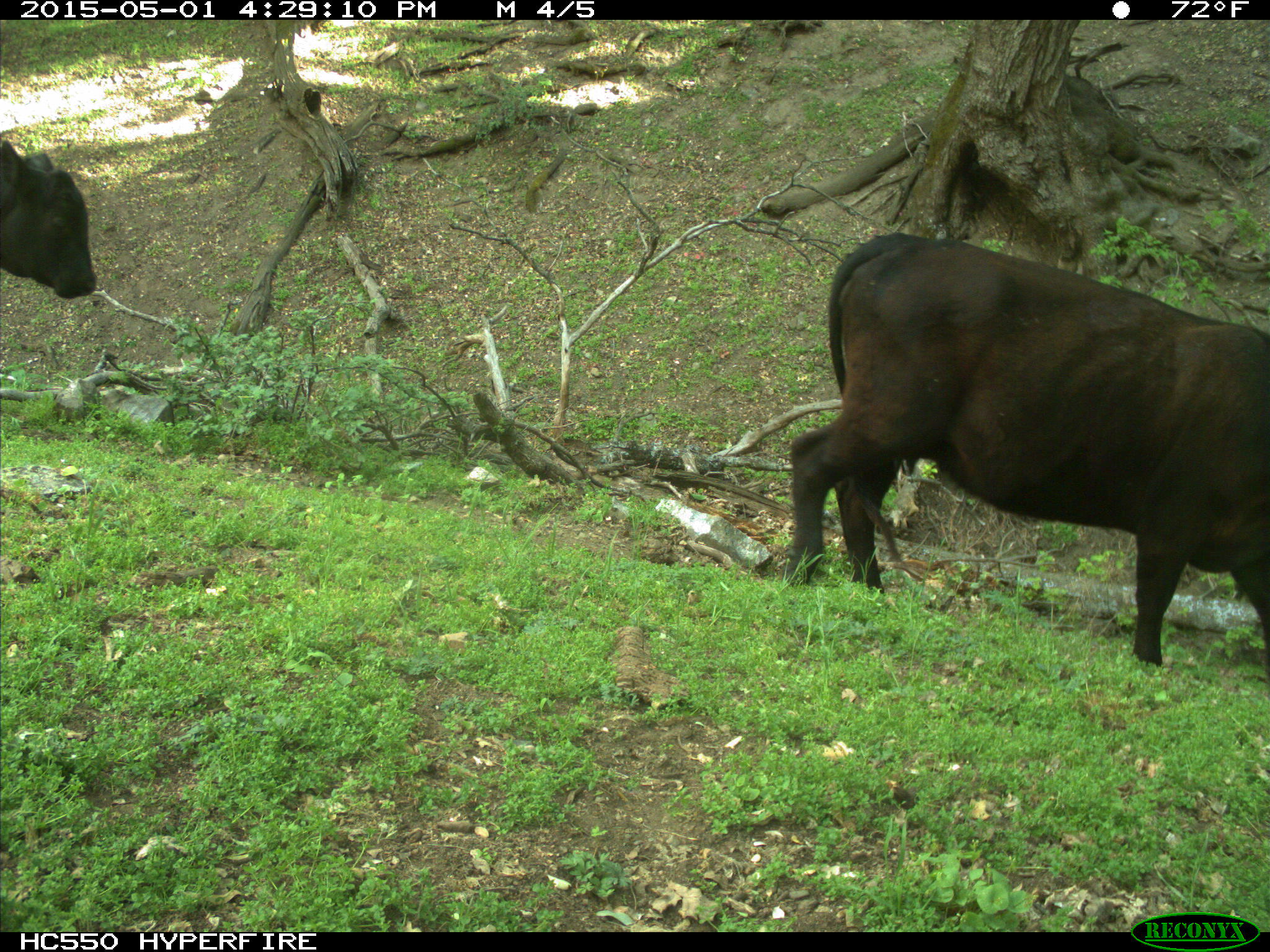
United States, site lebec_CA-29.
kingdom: Animalia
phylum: Chordata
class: Mammalia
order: Artiodactyla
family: Bovidae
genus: Bos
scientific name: Bos taurus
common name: domestic cow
Bos taurus (domestic cow).